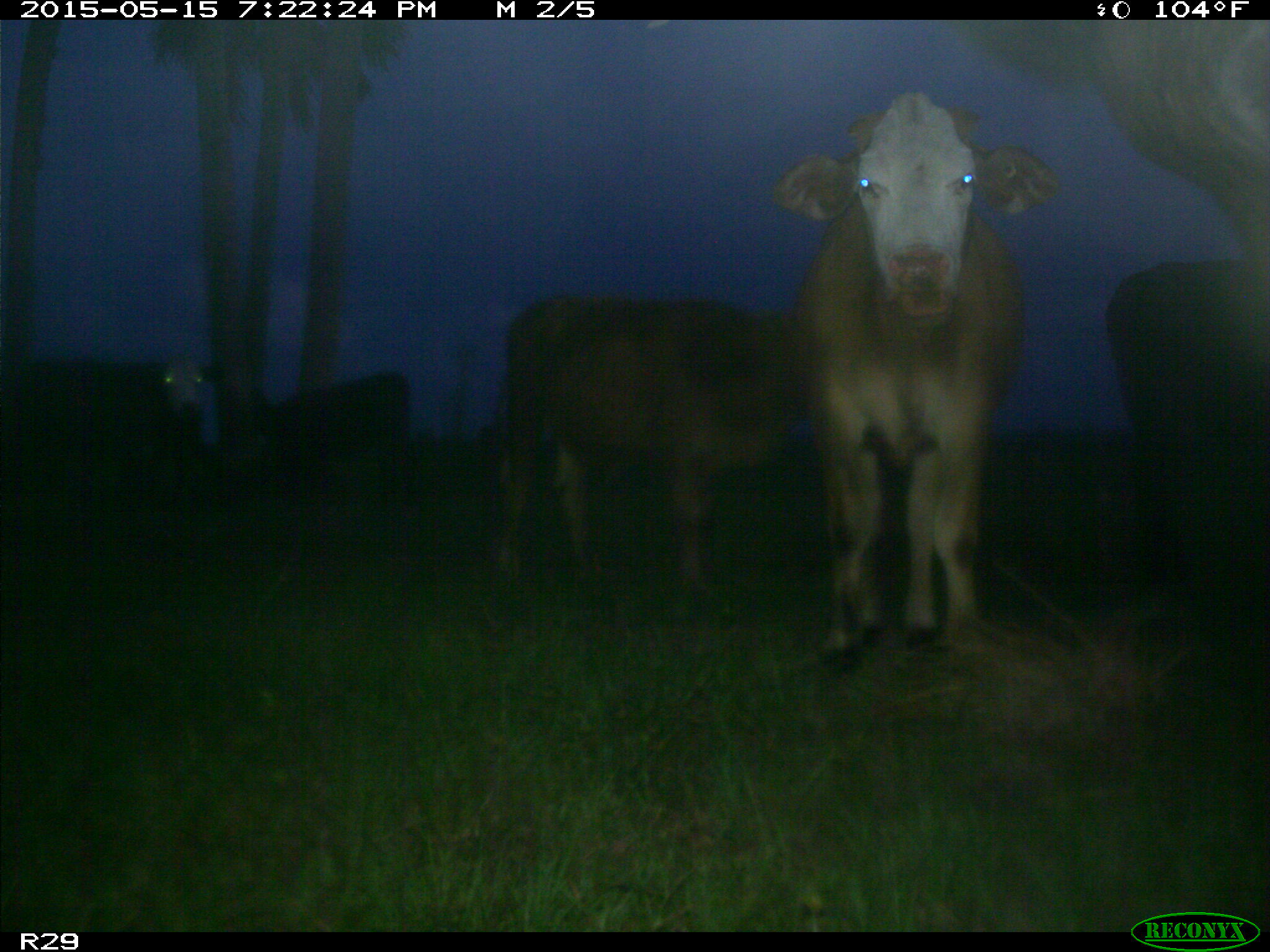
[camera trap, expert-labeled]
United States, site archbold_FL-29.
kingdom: Animalia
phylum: Chordata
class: Mammalia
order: Artiodactyla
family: Bovidae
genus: Bos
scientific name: Bos taurus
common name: domestic cow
Bos taurus (domestic cow).